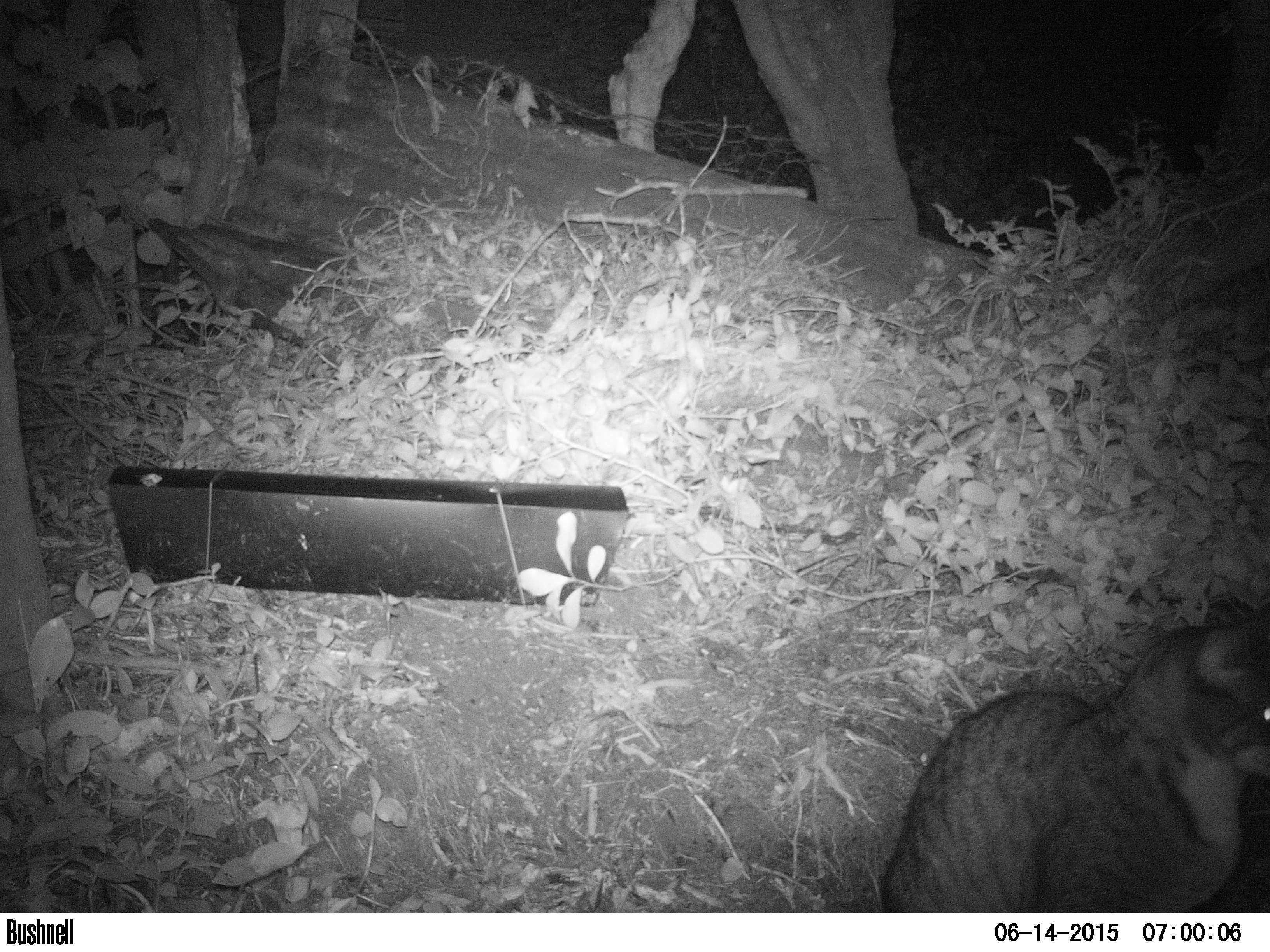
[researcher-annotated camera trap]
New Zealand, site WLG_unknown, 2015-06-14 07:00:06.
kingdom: Animalia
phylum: Chordata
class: Mammalia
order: Carnivora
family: Felidae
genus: Felis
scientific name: Felis catus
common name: domestic cat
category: cat